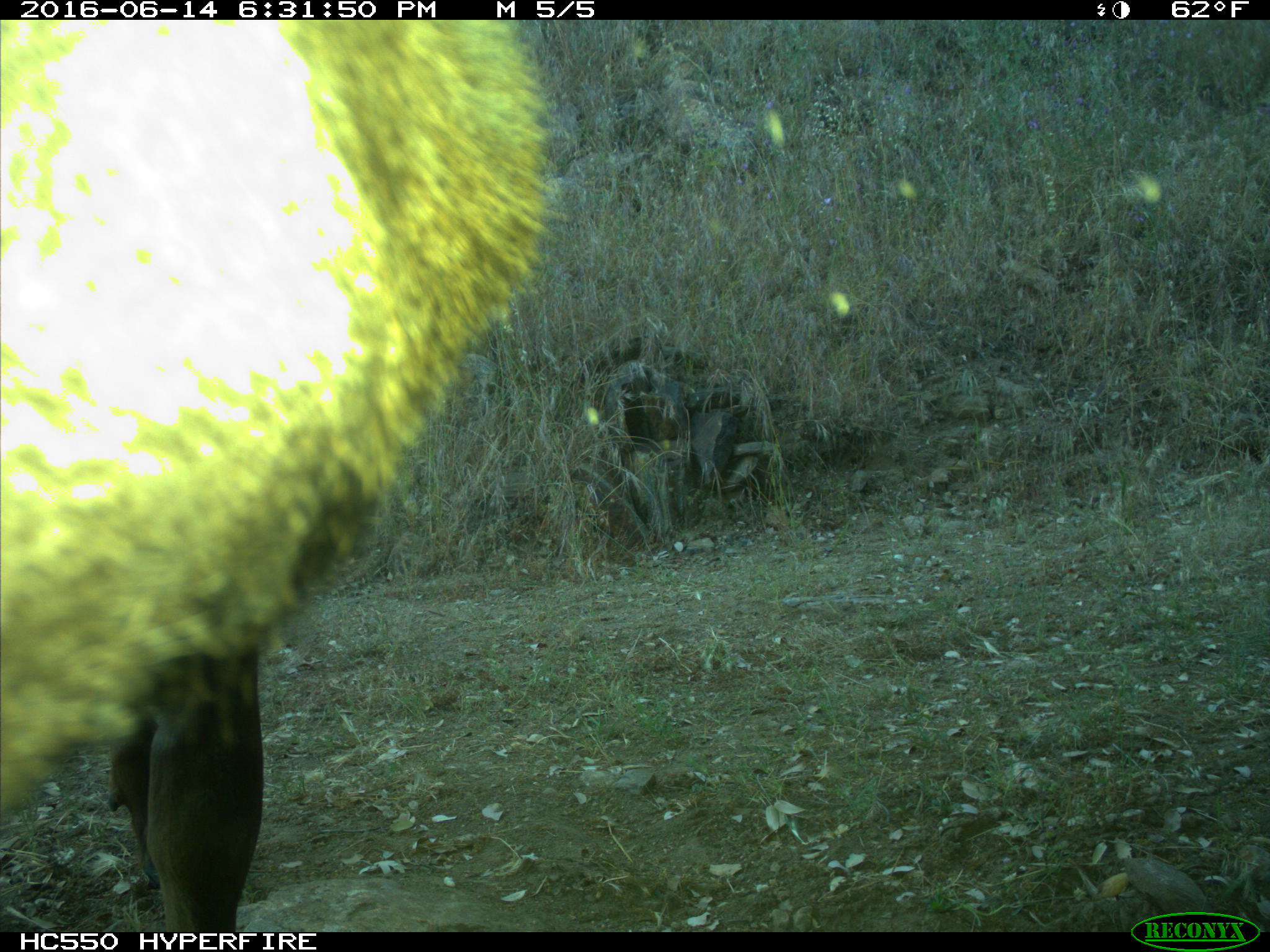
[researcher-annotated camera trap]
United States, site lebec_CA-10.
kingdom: Animalia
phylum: Chordata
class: Mammalia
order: Artiodactyla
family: Cervidae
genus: Cervus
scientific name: Cervus canadensis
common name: elk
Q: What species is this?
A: Cervus canadensis (elk).